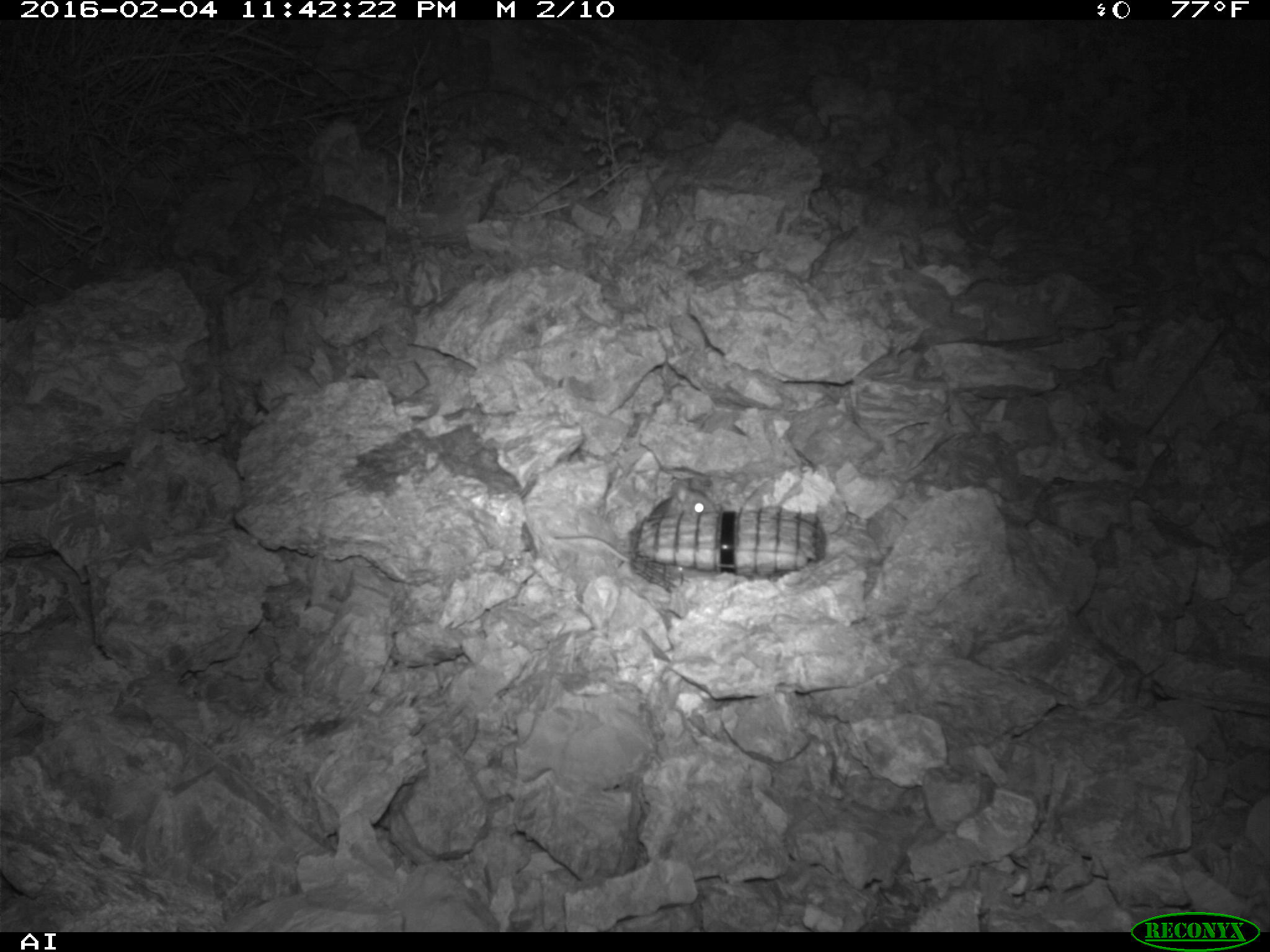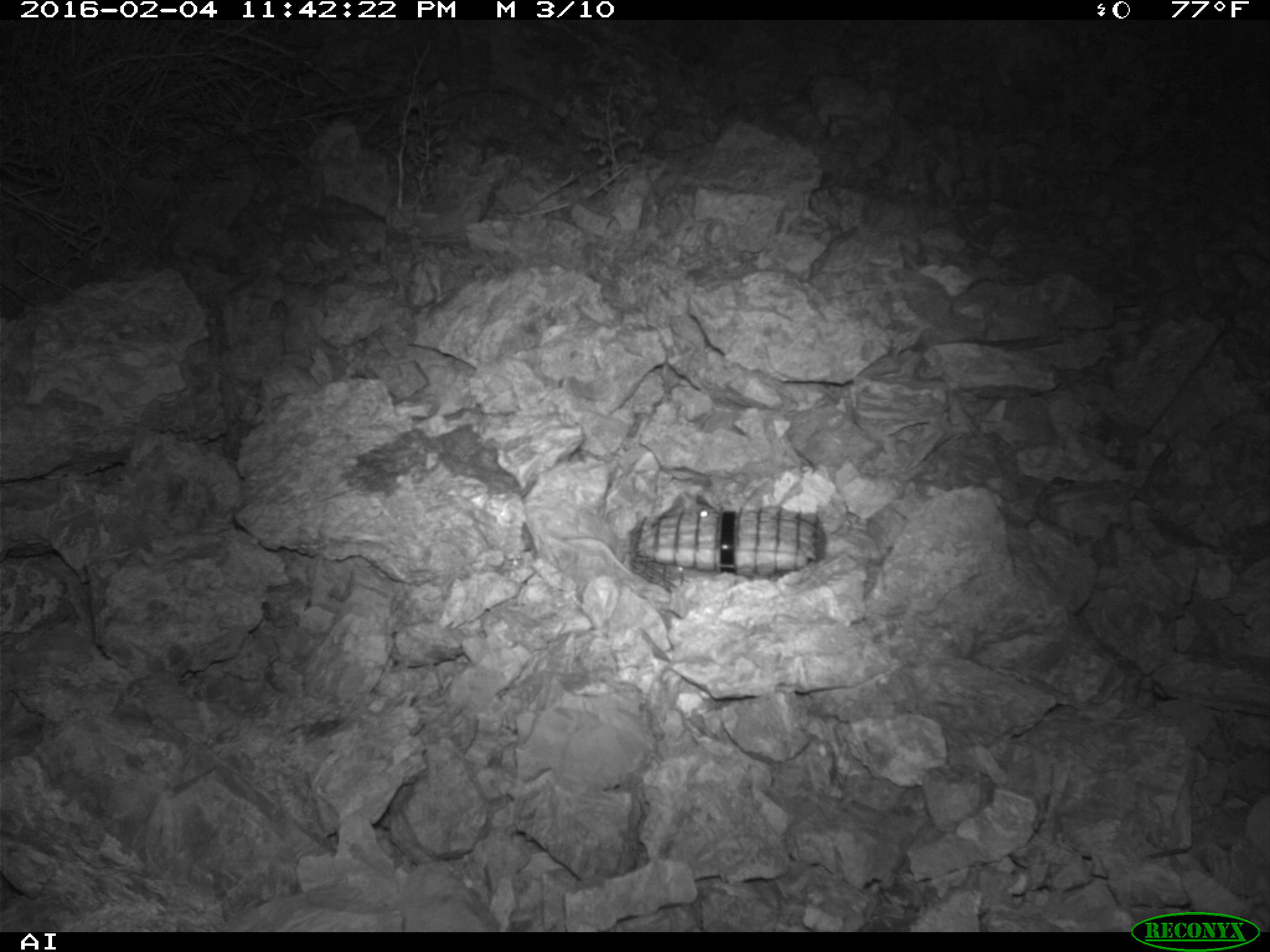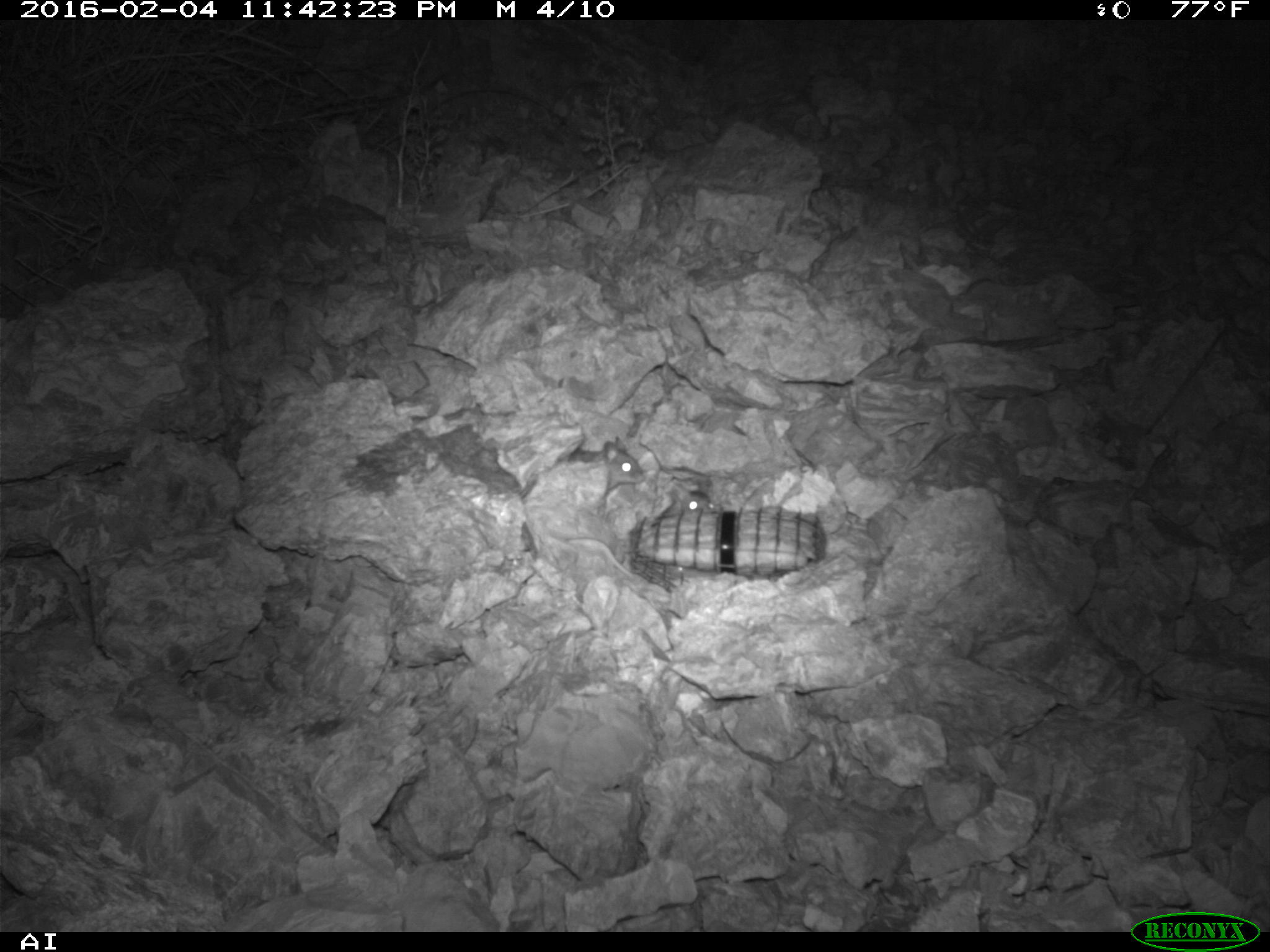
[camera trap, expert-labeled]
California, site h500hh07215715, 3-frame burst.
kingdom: Animalia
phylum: Chordata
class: Mammalia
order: Rodentia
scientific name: Rodentia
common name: rodent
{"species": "rodent (Rodentia)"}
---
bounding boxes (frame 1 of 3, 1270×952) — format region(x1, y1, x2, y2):
rodent: region(647, 478, 717, 519)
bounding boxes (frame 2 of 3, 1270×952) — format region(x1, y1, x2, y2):
rodent: region(664, 490, 714, 517)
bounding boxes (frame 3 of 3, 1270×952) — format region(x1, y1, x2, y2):
rodent: region(571, 436, 645, 490); region(664, 482, 715, 516)